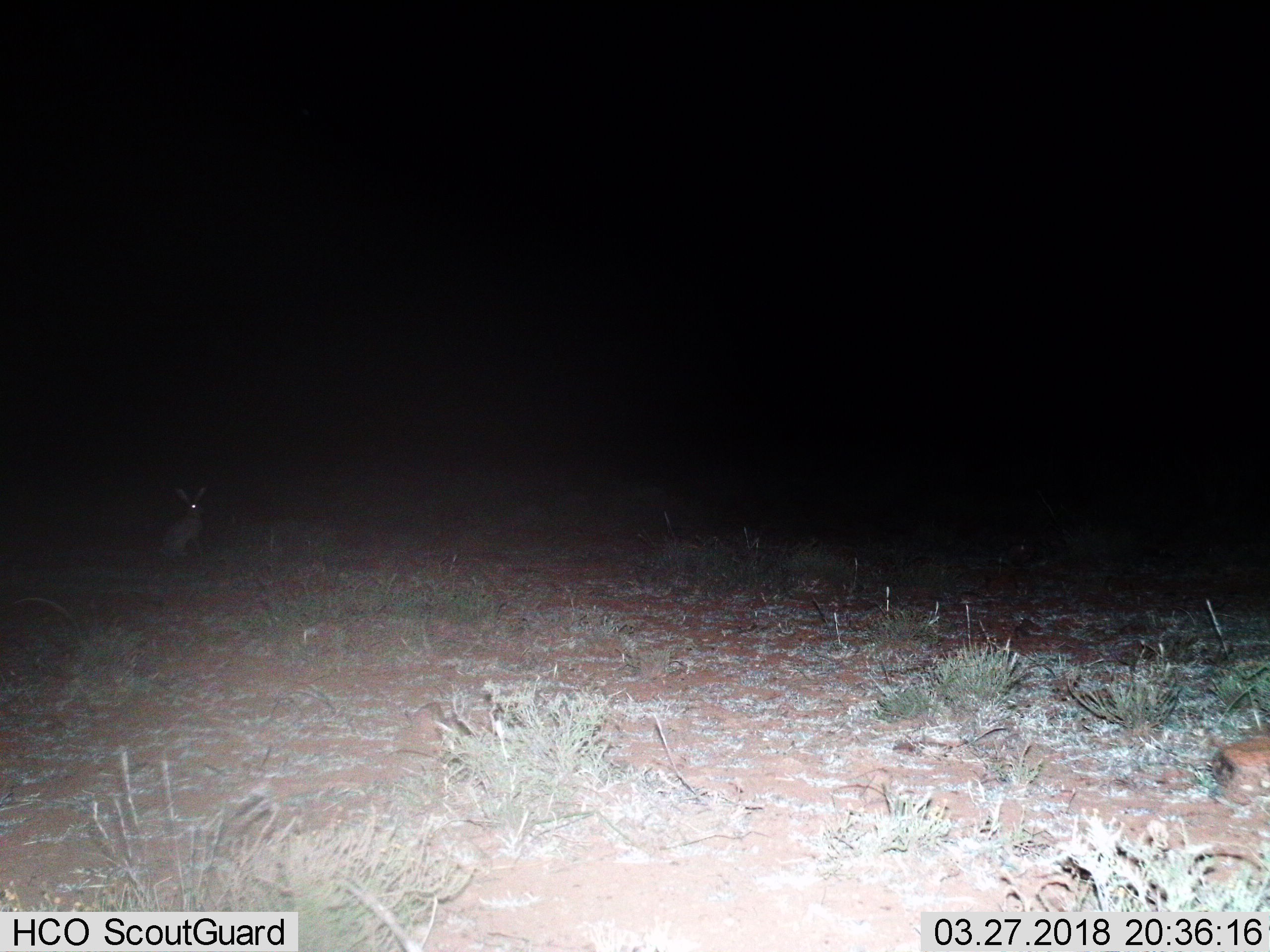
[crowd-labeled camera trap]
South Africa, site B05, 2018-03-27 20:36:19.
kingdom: Animalia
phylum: Chordata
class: Mammalia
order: Lagomorpha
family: Leporidae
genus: Bunolagus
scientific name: Bunolagus monticularis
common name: riverine rabbit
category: rabbitriverine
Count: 1.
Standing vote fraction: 100%.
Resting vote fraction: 0%.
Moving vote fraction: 0%.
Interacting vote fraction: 0%.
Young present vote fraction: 0%.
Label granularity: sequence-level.